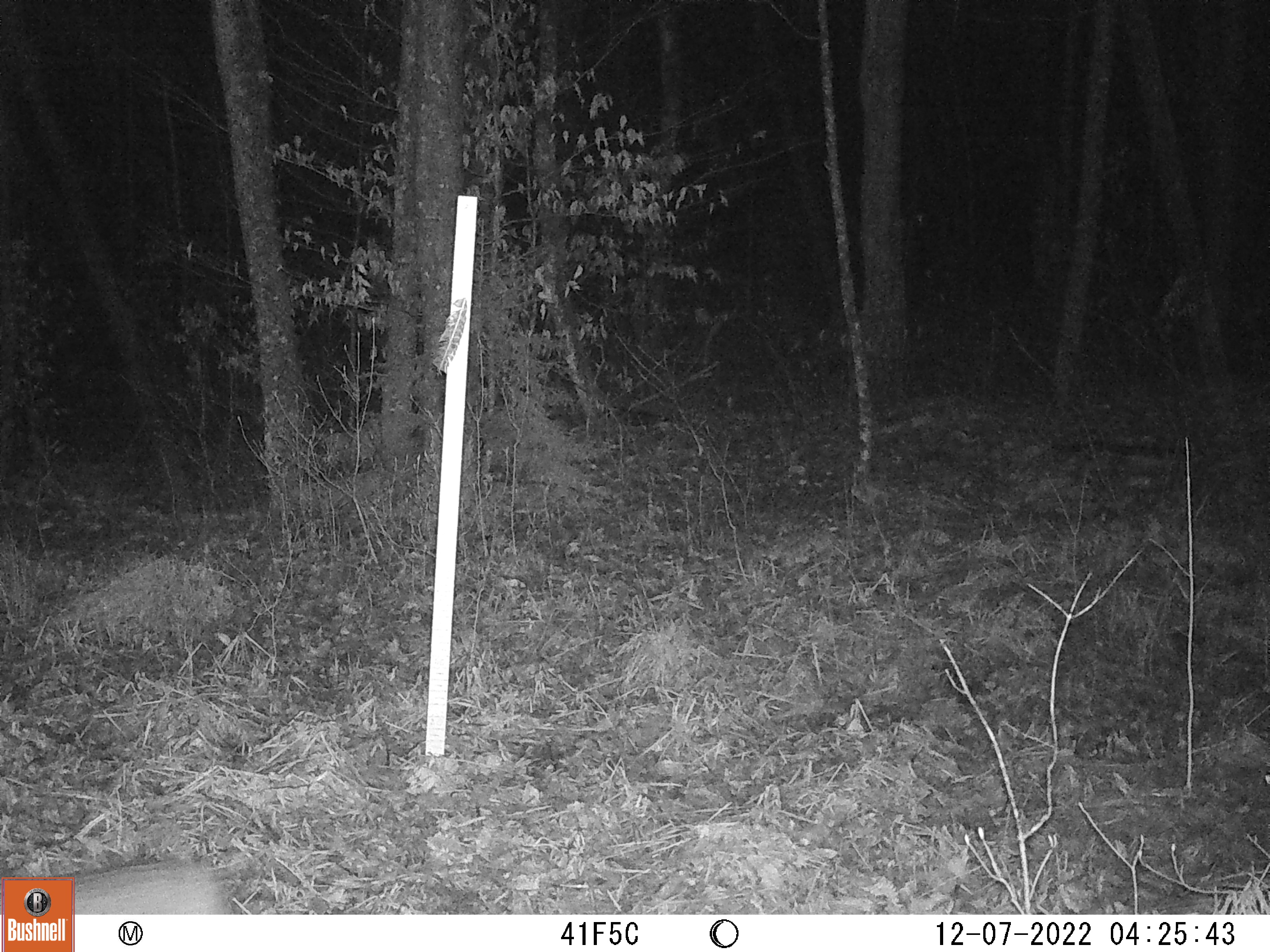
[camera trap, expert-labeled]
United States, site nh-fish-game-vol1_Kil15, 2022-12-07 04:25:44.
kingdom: Animalia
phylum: Chordata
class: Mammalia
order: Carnivora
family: Felidae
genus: Lynx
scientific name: Lynx rufus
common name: bobcat